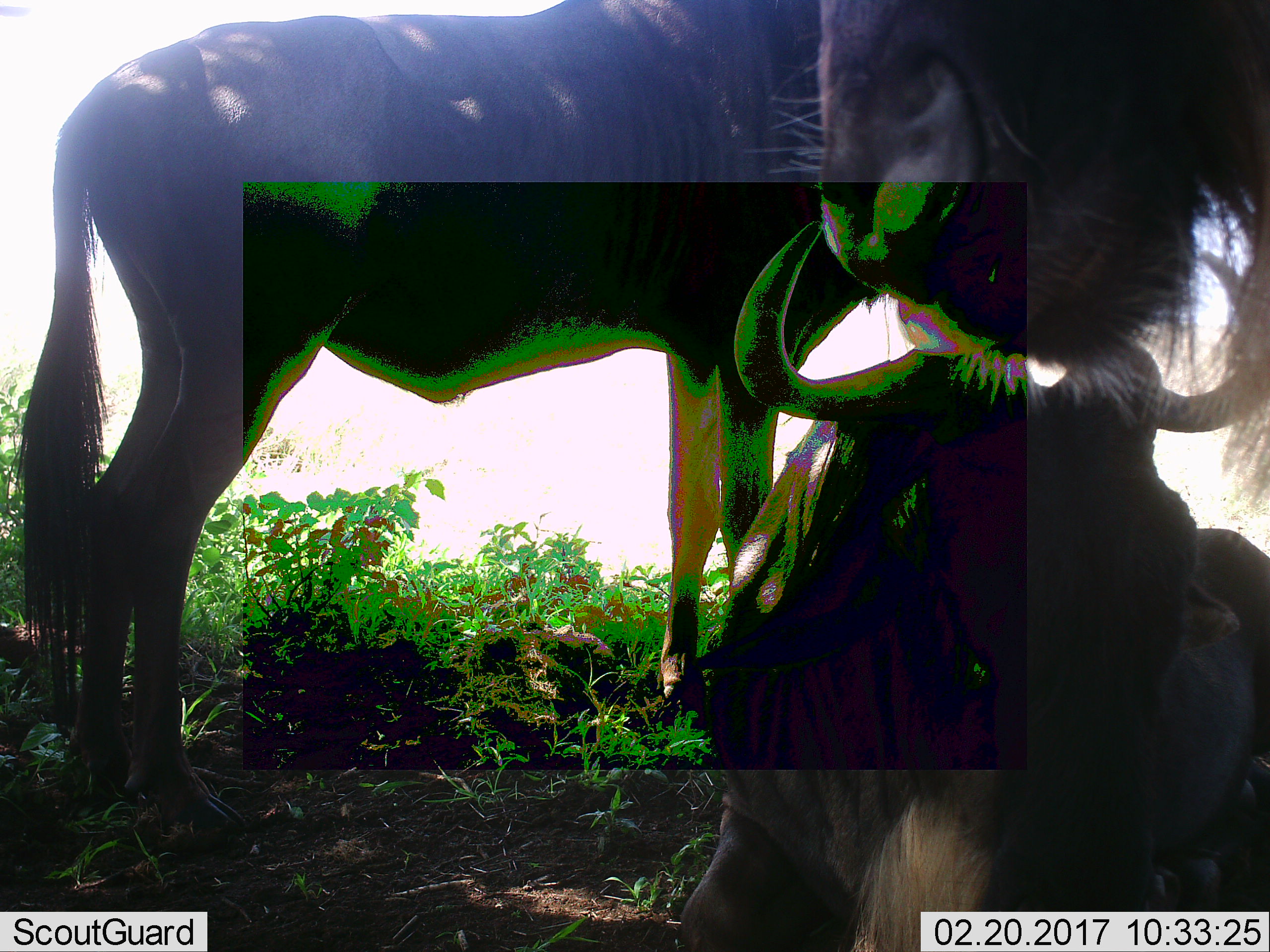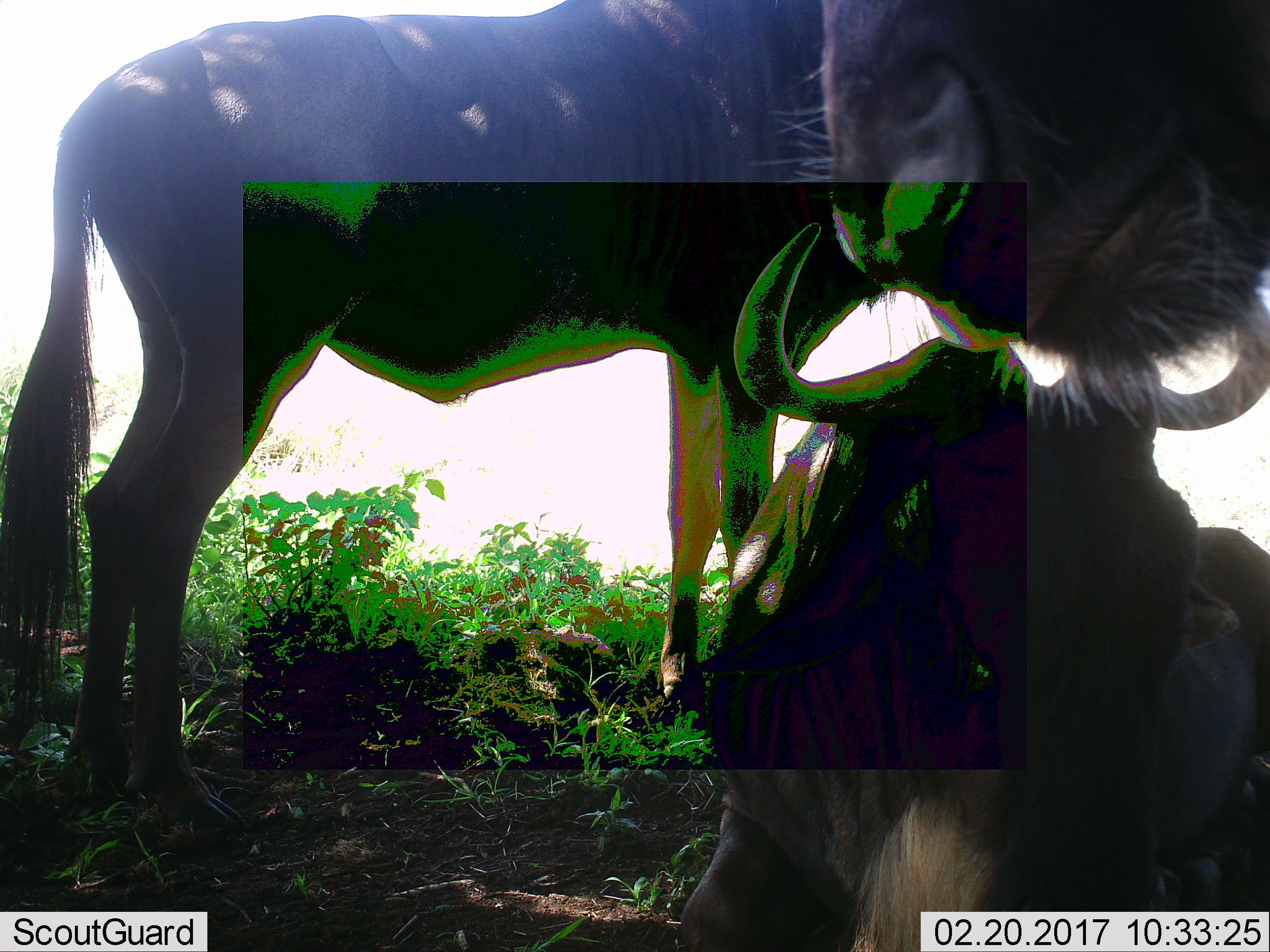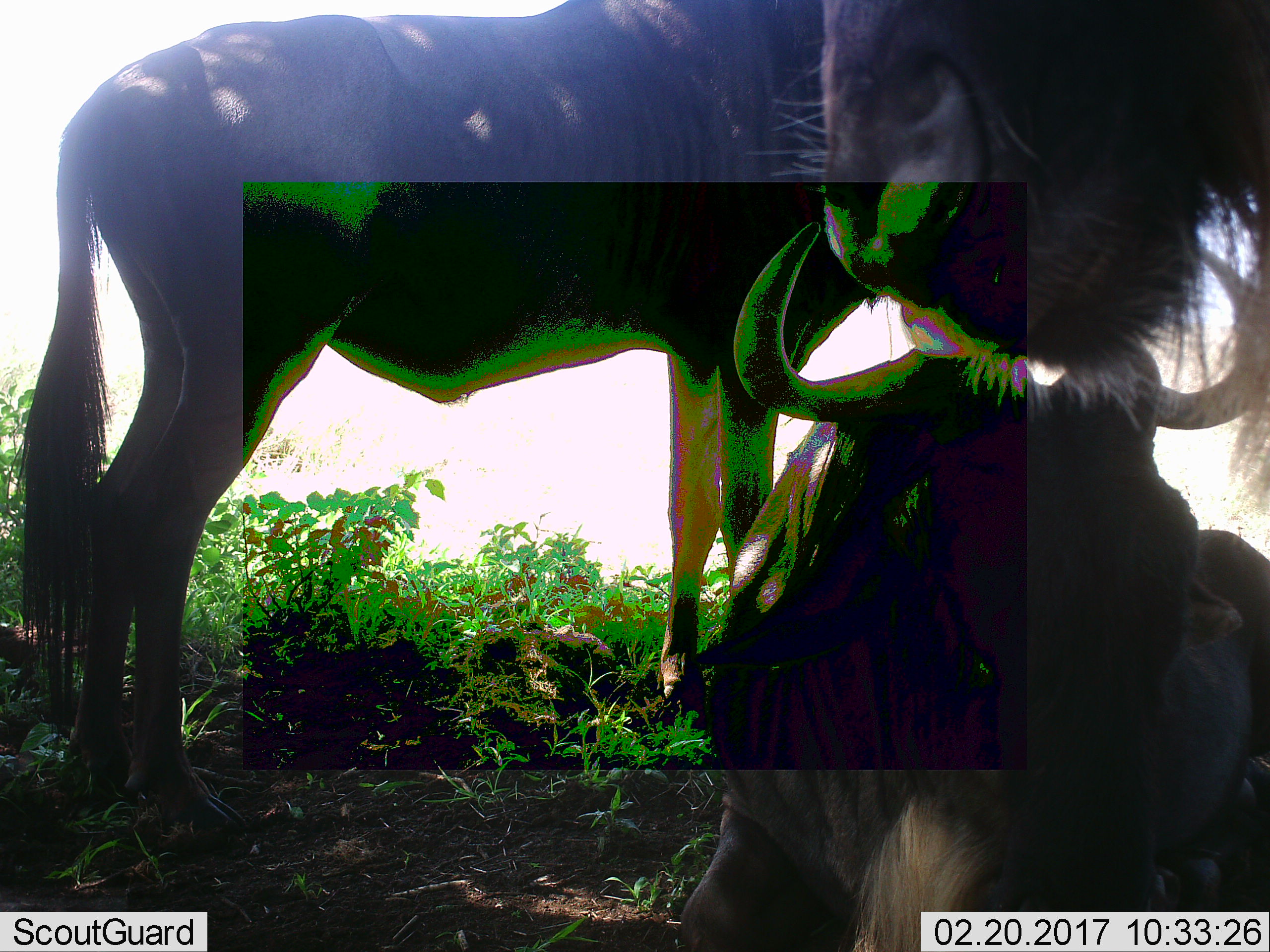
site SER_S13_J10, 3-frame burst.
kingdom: Animalia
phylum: Chordata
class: Mammalia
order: Artiodactyla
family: Bovidae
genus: Connochaetes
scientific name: Connochaetes taurinus taurinus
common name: blue wildebeest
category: wildebeestblue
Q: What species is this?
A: Wildebeestblue (blue wildebeest) (Connochaetes taurinus taurinus).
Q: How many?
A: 3.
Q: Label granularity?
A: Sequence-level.